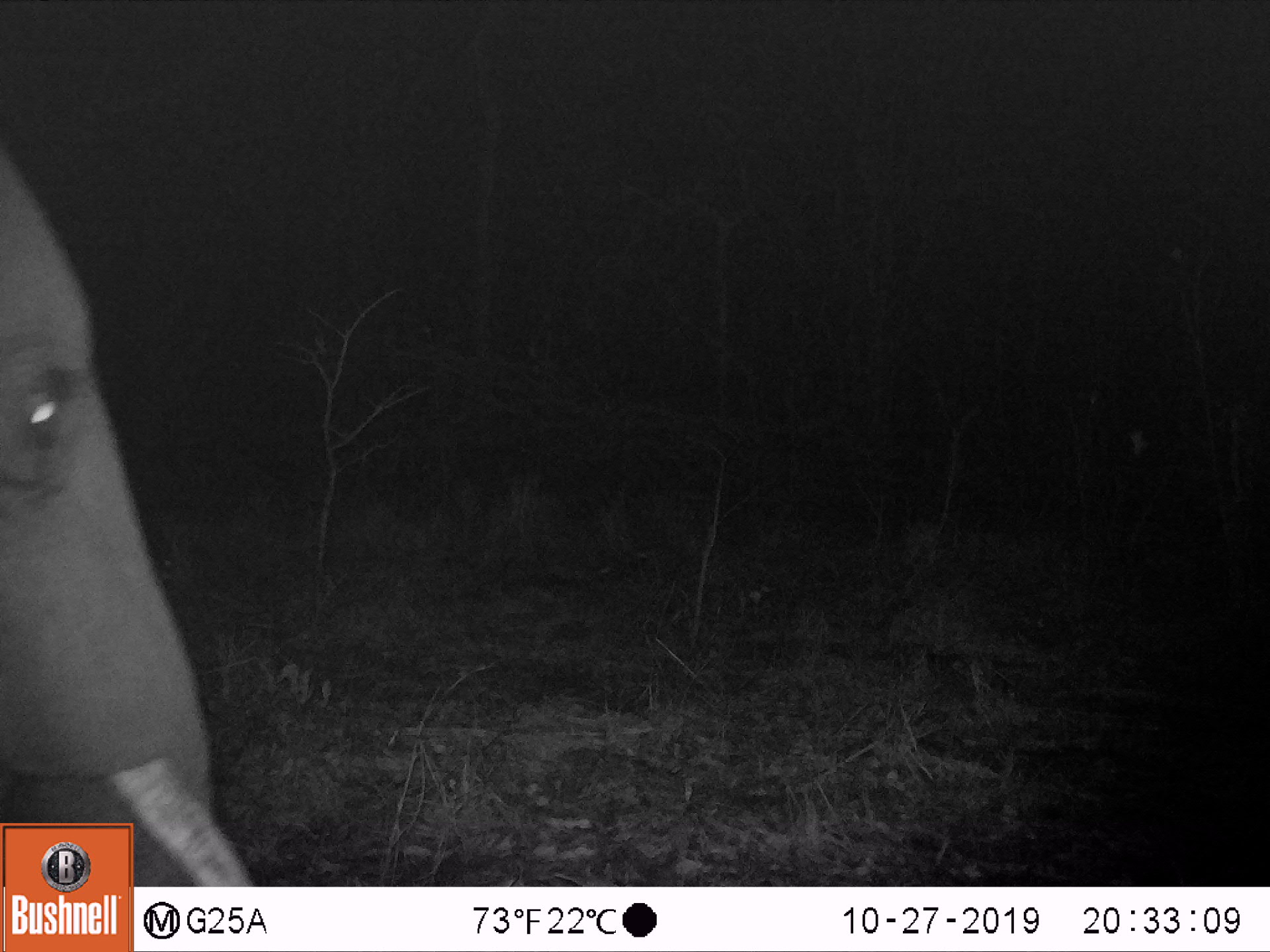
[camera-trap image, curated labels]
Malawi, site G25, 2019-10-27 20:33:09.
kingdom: Animalia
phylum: Chordata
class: Mammalia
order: Proboscidea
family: Elephantidae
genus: Loxodonta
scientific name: Loxodonta africana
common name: african savanna elephant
African savanna elephant (Loxodonta africana), count 1.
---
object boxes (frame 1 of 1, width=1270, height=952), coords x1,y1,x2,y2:
african savanna elephant: 0,149,210,821